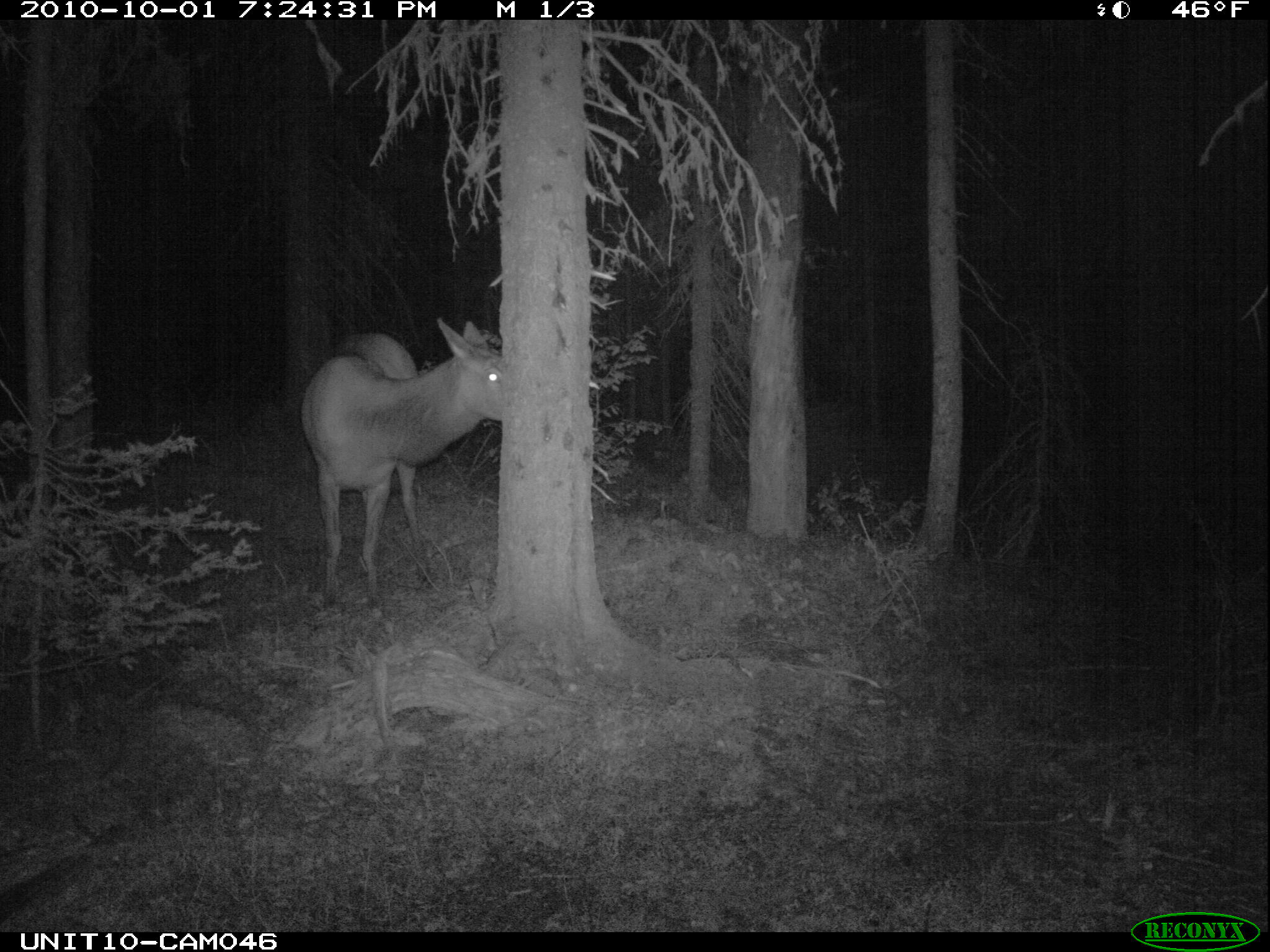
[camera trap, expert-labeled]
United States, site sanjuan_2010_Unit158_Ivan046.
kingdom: Animalia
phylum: Chordata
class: Mammalia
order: Artiodactyla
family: Cervidae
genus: Cervus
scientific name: Cervus elaphus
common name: red deer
Cervus elaphus (red deer).